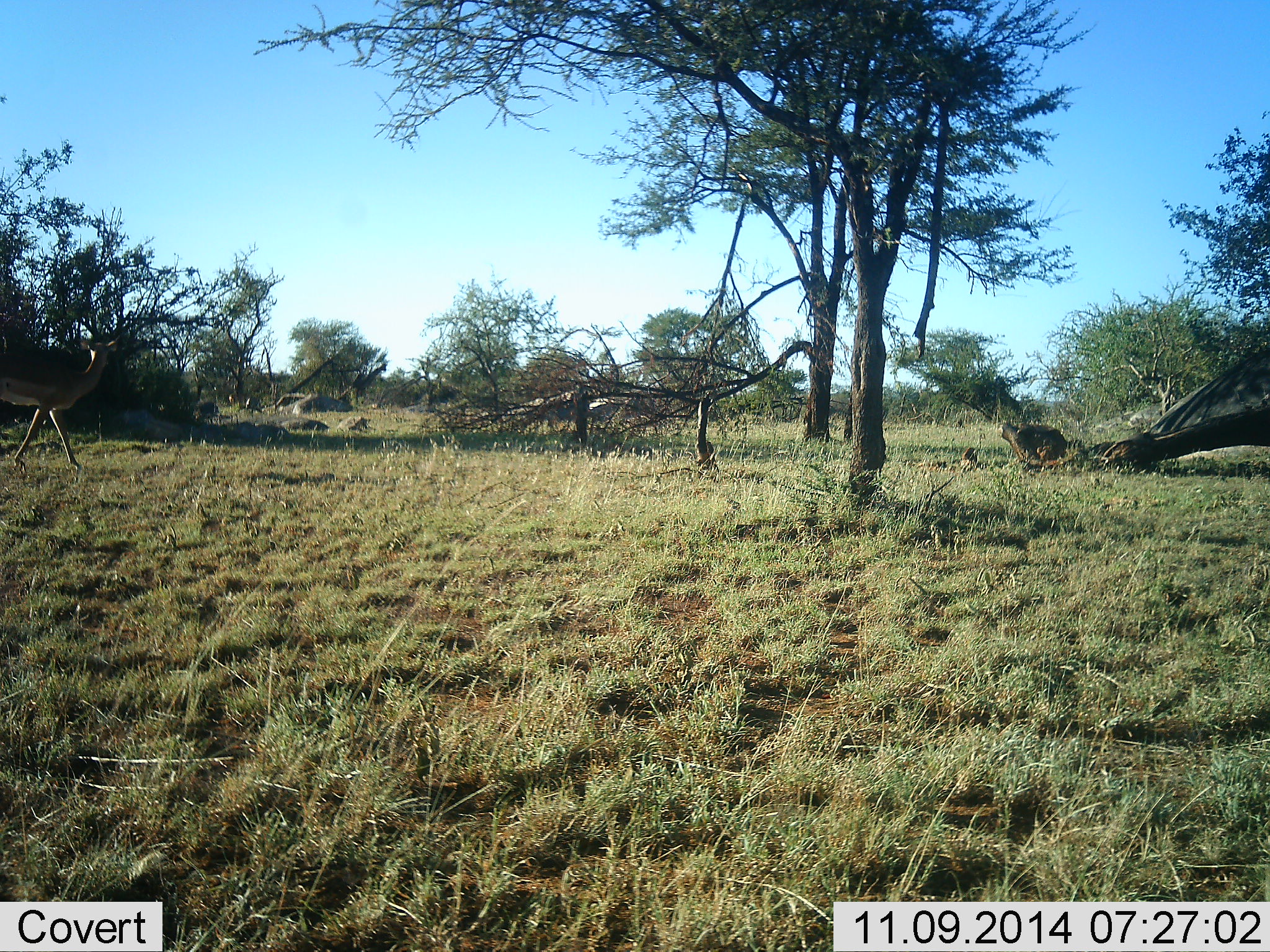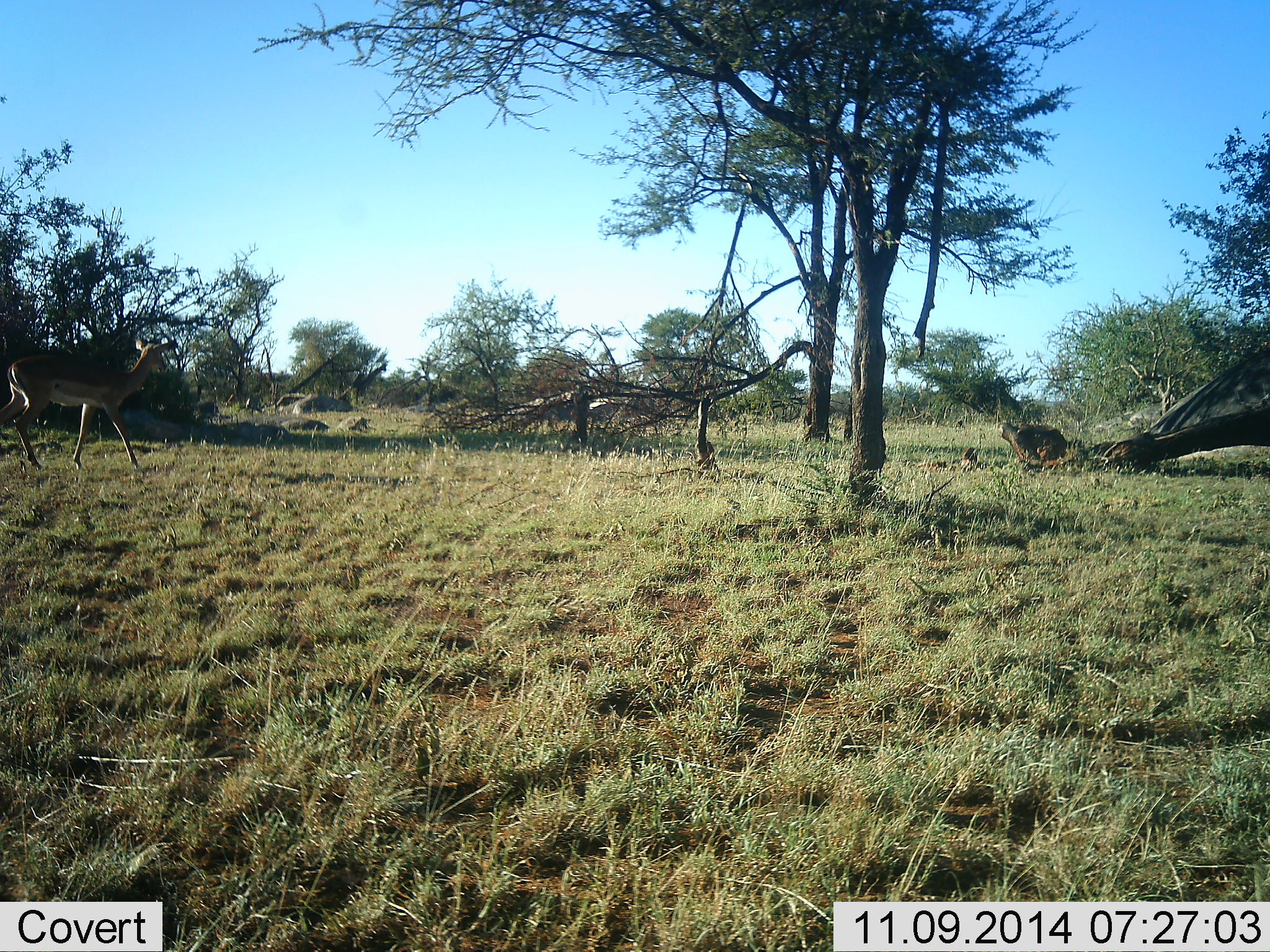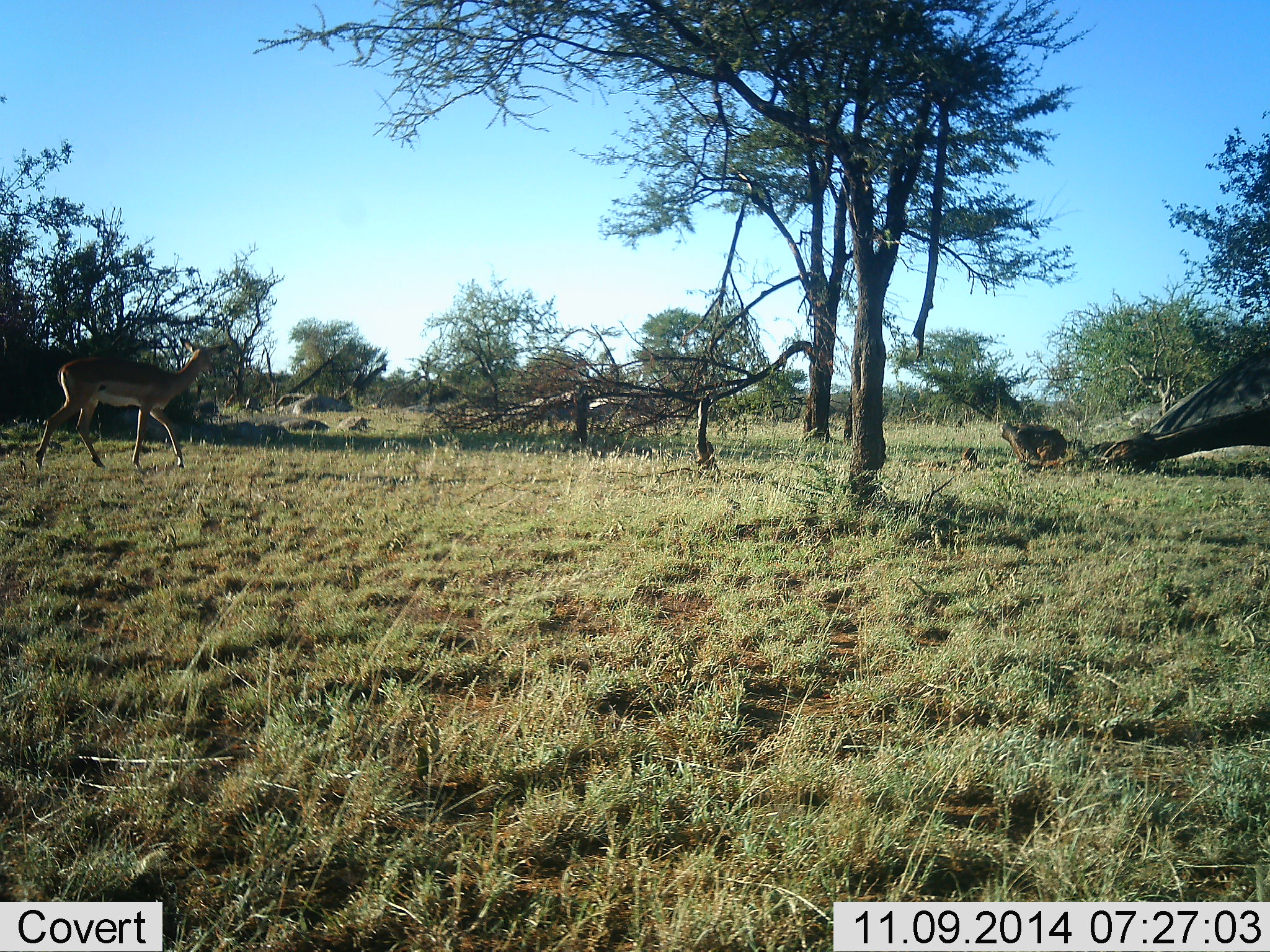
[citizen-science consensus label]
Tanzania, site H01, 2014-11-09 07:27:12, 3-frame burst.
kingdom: Animalia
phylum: Chordata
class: Mammalia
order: Artiodactyla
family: Bovidae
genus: Aepyceros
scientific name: Aepyceros melampus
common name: impala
Impala (Aepyceros melampus), count 1. Behavior (volunteer vote fractions): standing 10%, resting 0%, moving 90%, interacting 0%. Young present (vote fraction): 0%. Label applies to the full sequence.